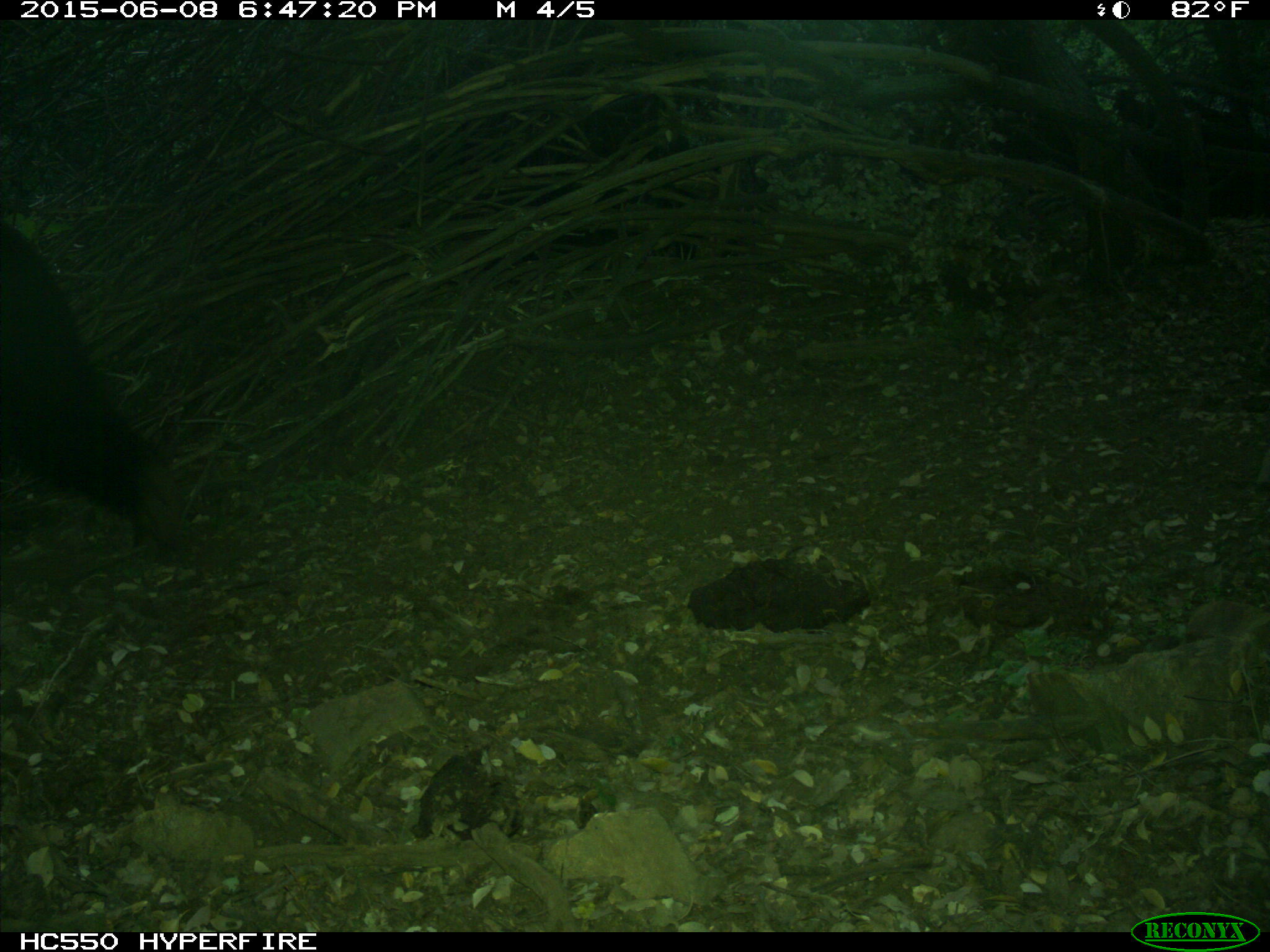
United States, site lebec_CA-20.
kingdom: Animalia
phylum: Chordata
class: Mammalia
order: Carnivora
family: Ursidae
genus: Ursus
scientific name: Ursus americanus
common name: american black bear